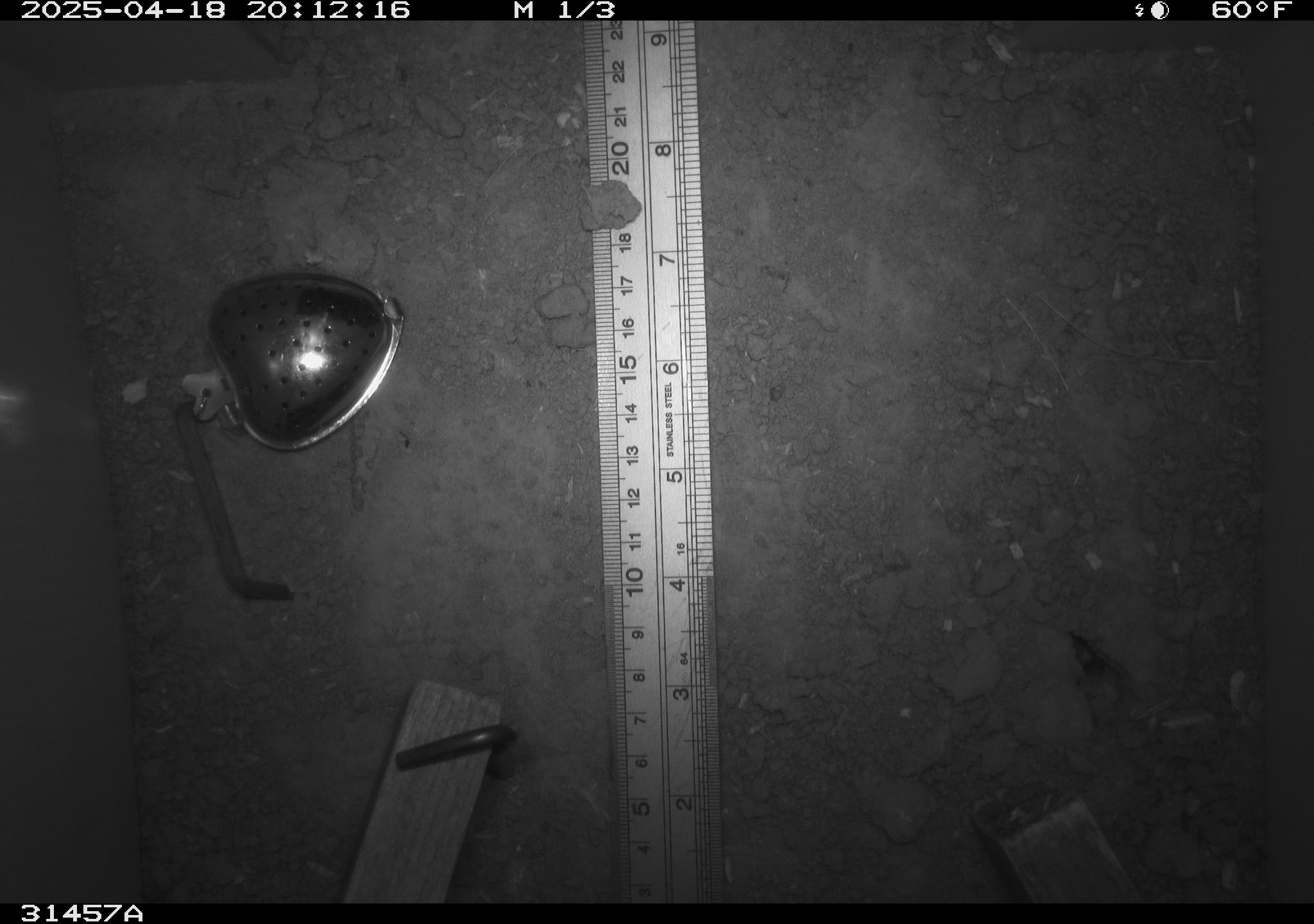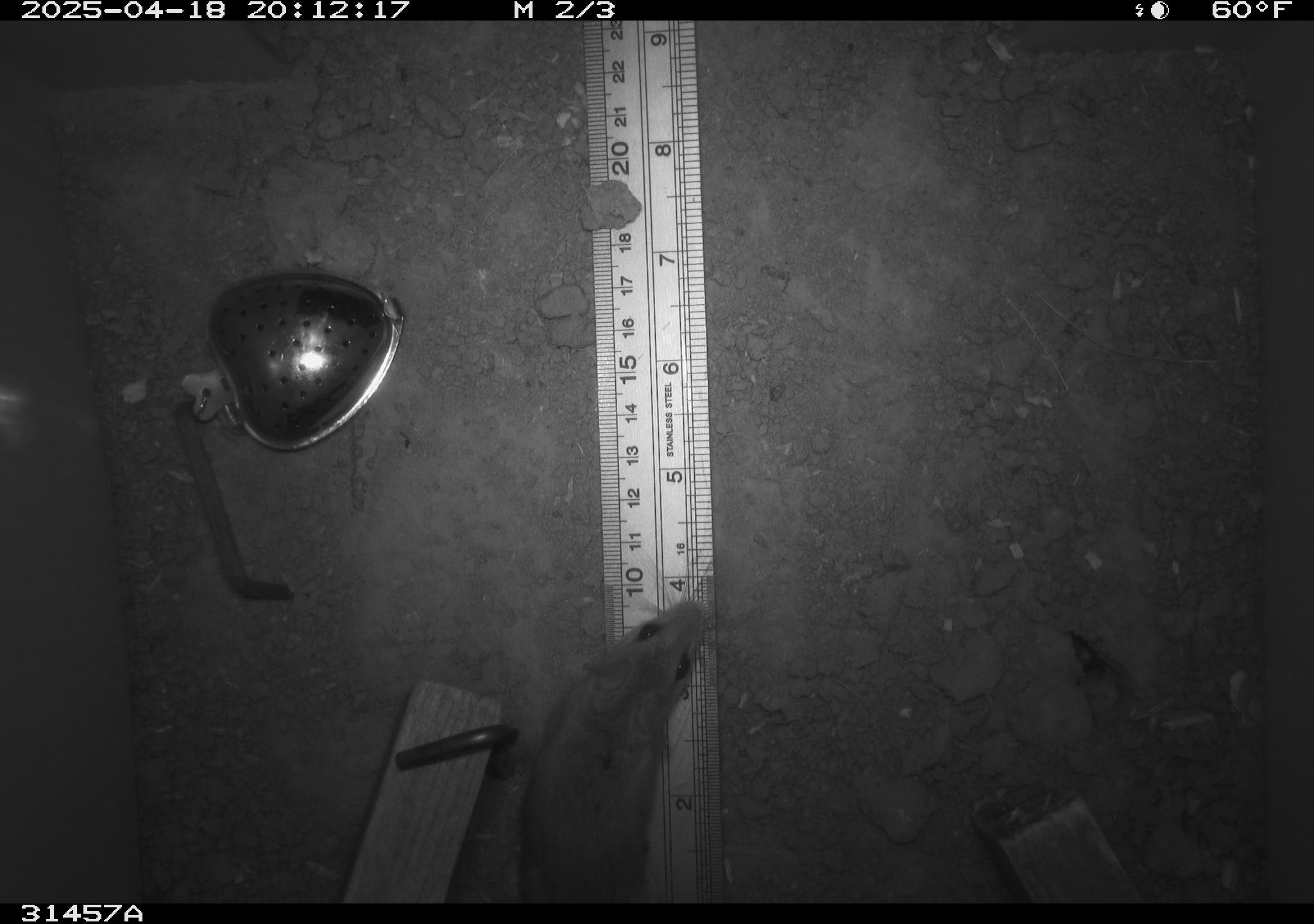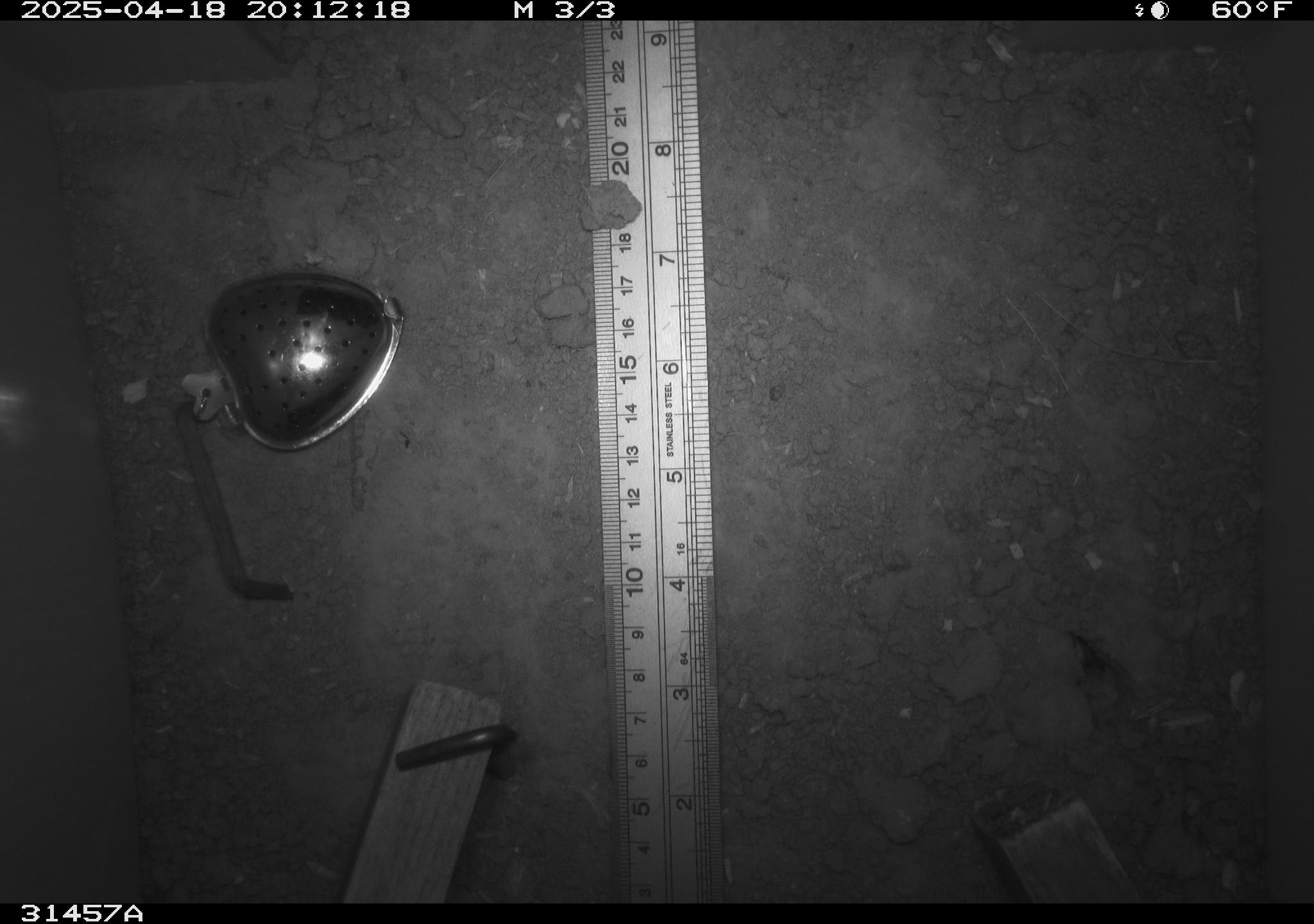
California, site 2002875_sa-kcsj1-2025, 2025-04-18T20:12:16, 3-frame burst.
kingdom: Animalia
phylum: Chordata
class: Mammalia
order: Rodentia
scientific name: Rodentia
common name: rodent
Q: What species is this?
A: Rodent (Rodentia).